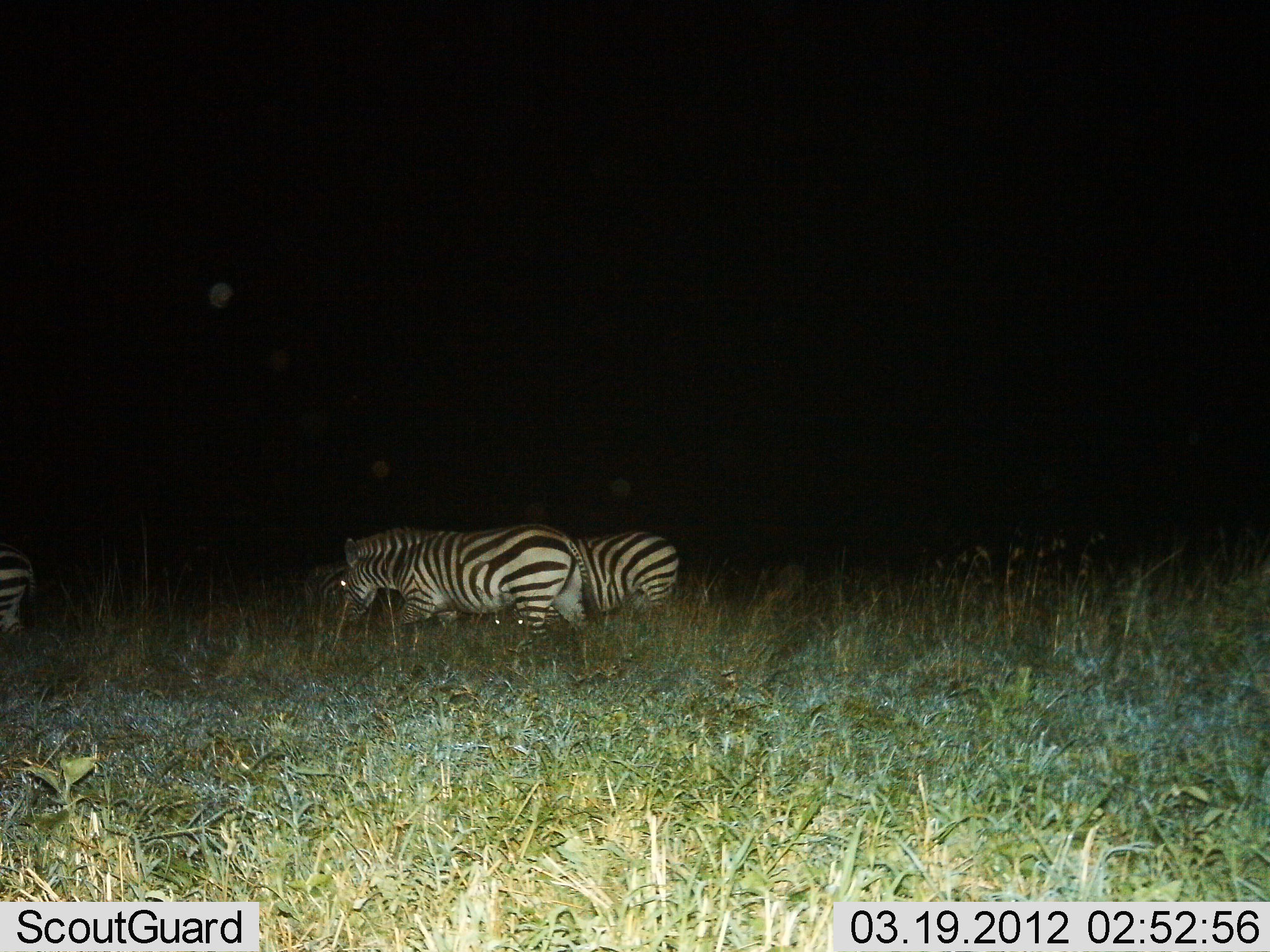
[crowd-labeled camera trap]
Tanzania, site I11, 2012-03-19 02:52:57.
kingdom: Animalia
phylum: Chordata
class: Mammalia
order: Perissodactyla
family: Equidae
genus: Equus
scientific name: Equus quagga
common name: plains zebra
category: zebra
Zebra (plains zebra) (Equus quagga), count 3. Behavior (volunteer vote fractions): standing 41%, resting 3%, moving 44%, interacting 3%. Young present (vote fraction): 0%. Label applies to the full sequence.